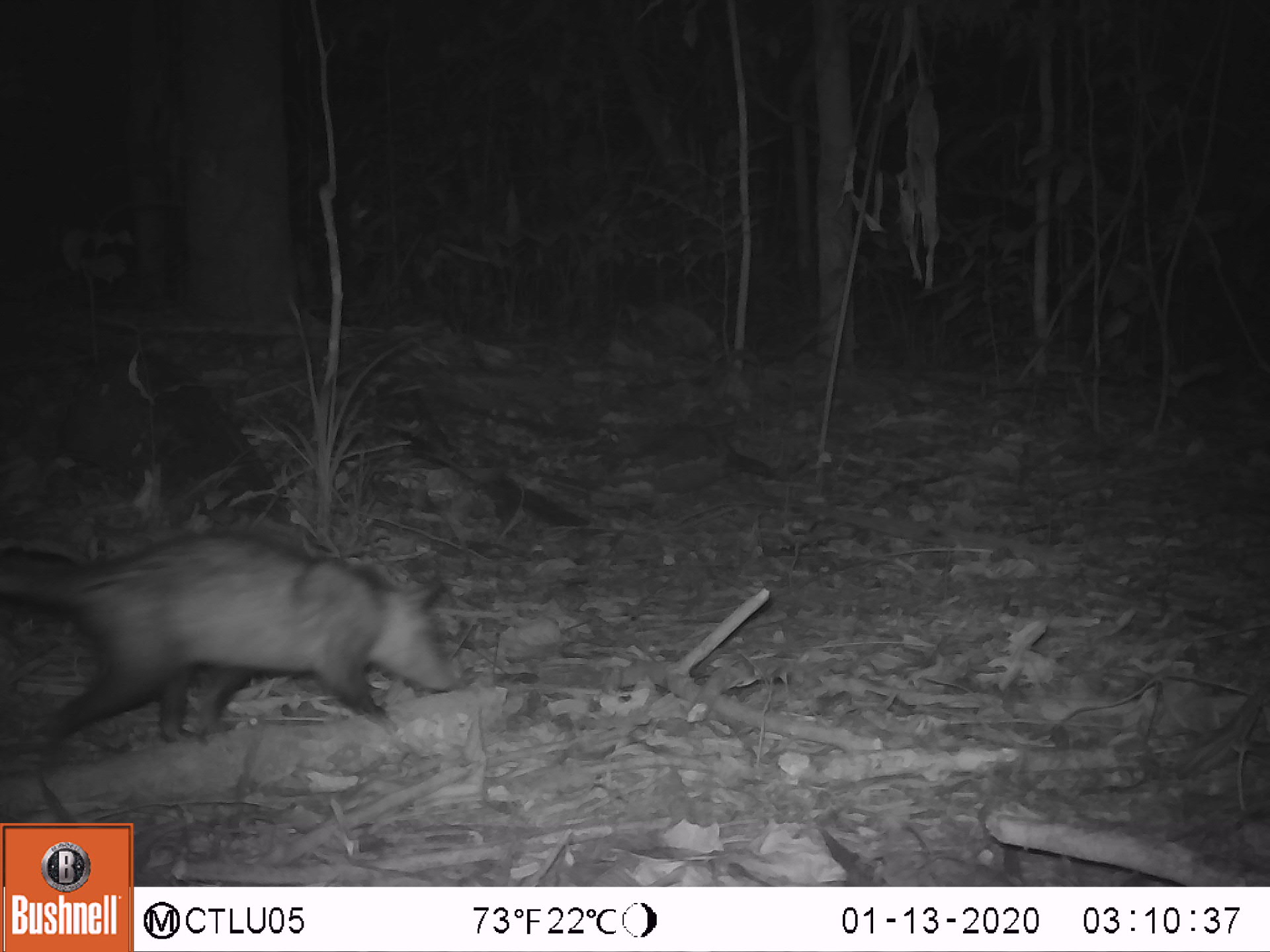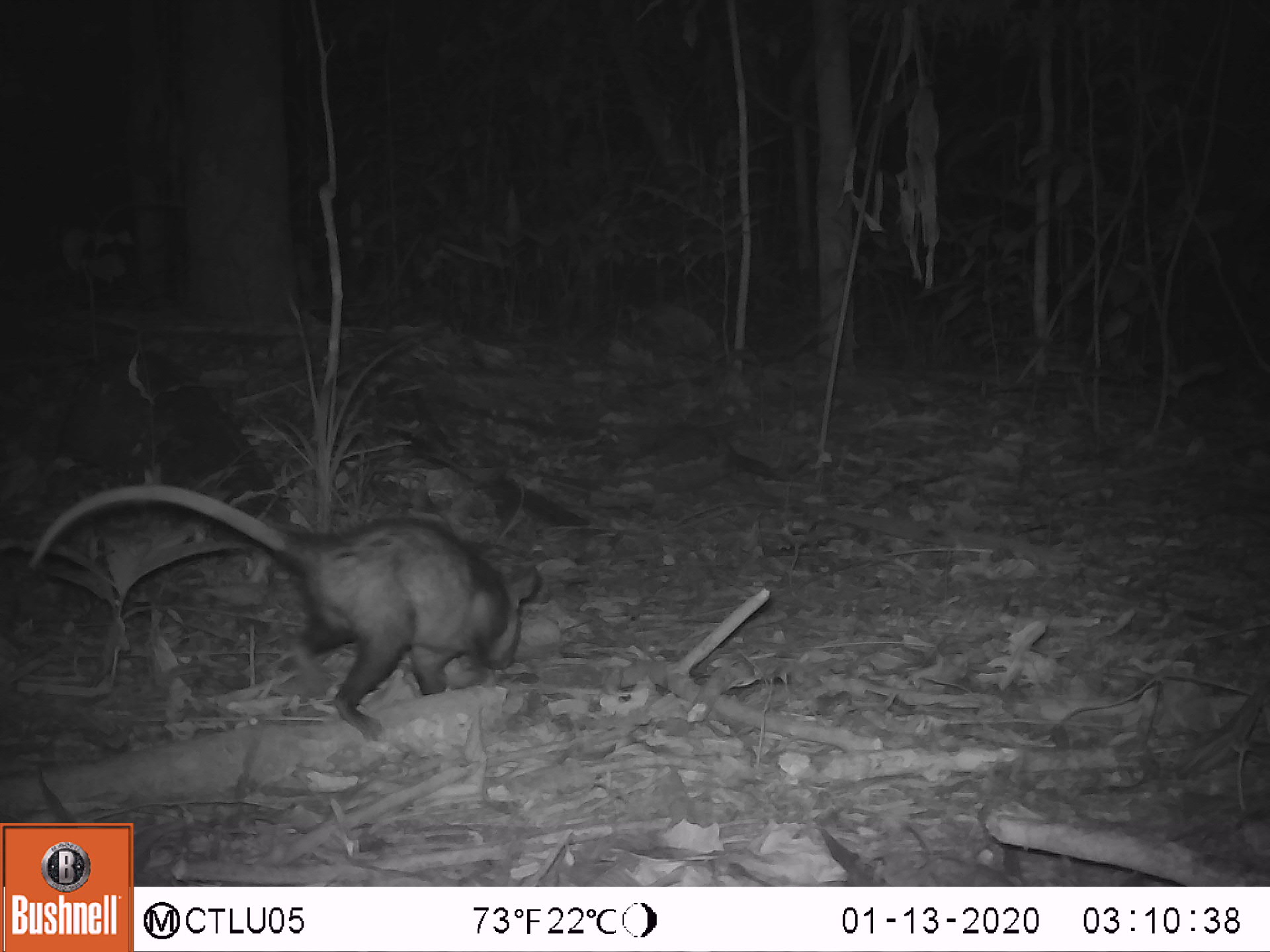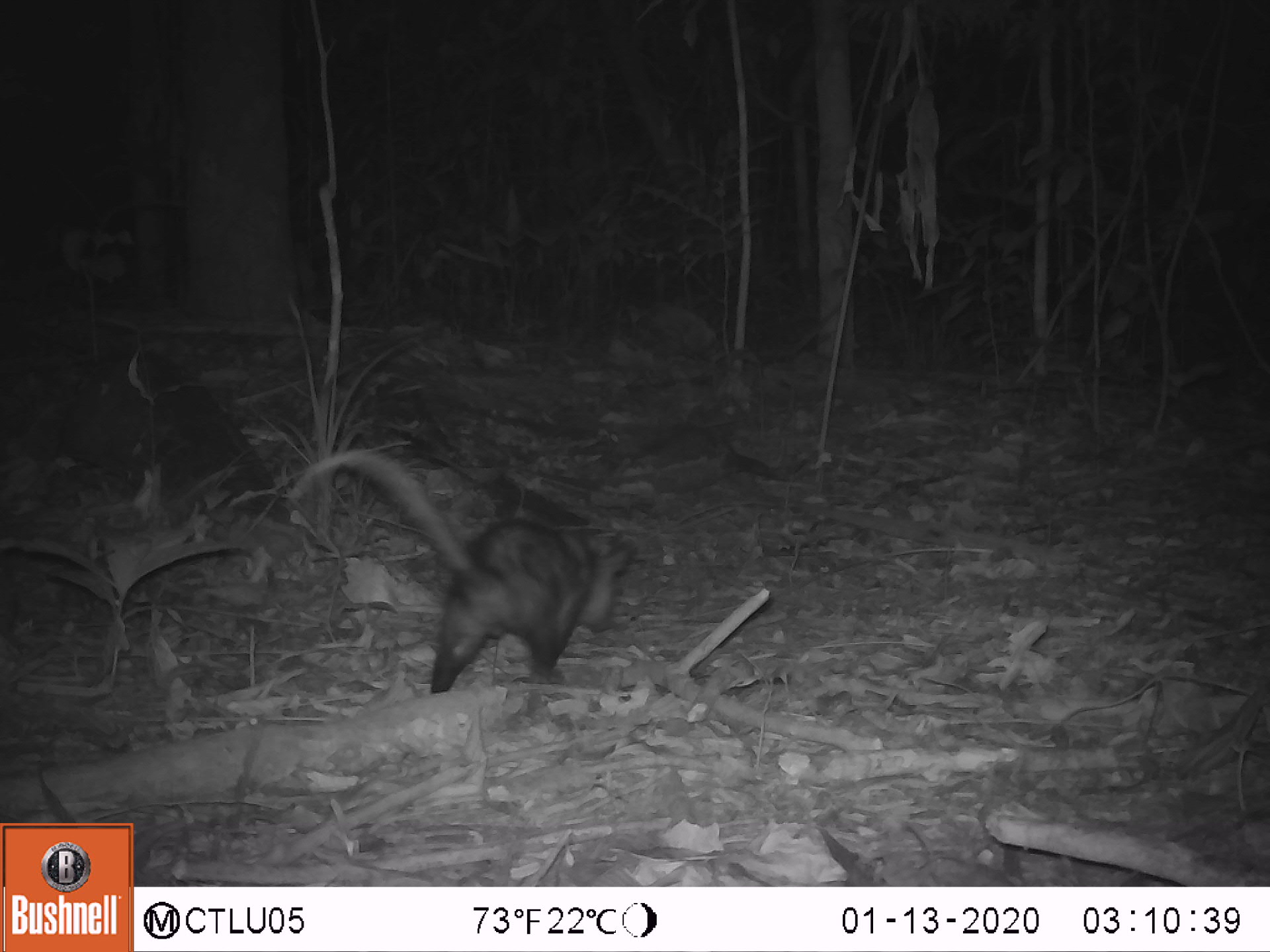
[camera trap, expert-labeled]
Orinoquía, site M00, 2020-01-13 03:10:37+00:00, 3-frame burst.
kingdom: Animalia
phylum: Chordata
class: Mammalia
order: Didelphimorphia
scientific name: Didelphimorphia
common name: possum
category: unknown possum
Unknown possum (possum) (Didelphimorphia).